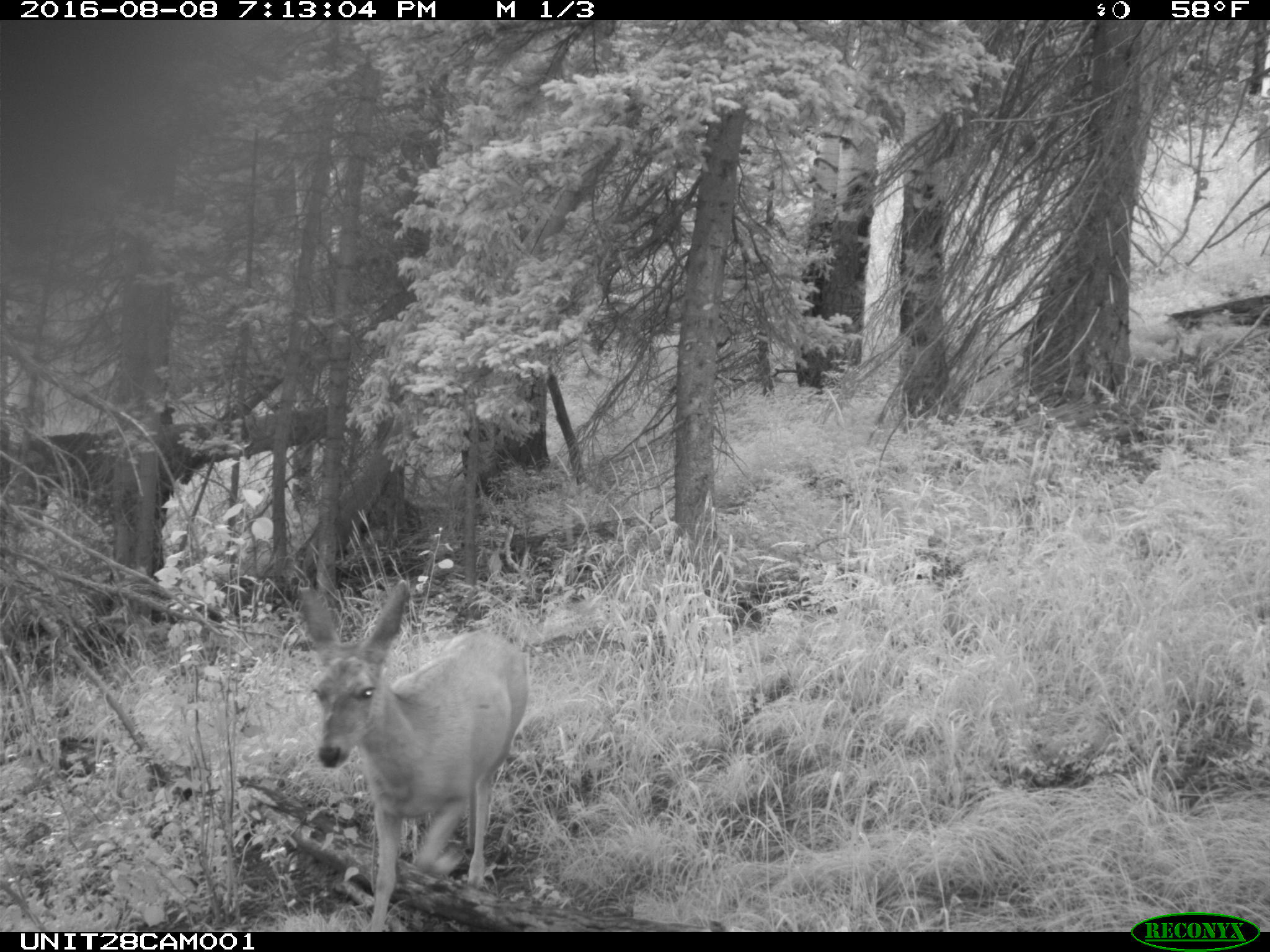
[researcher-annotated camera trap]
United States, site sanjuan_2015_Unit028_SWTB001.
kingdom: Animalia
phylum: Chordata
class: Mammalia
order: Artiodactyla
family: Cervidae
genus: Odocoileus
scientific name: Odocoileus hemionus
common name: mule deer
Odocoileus hemionus (mule deer).